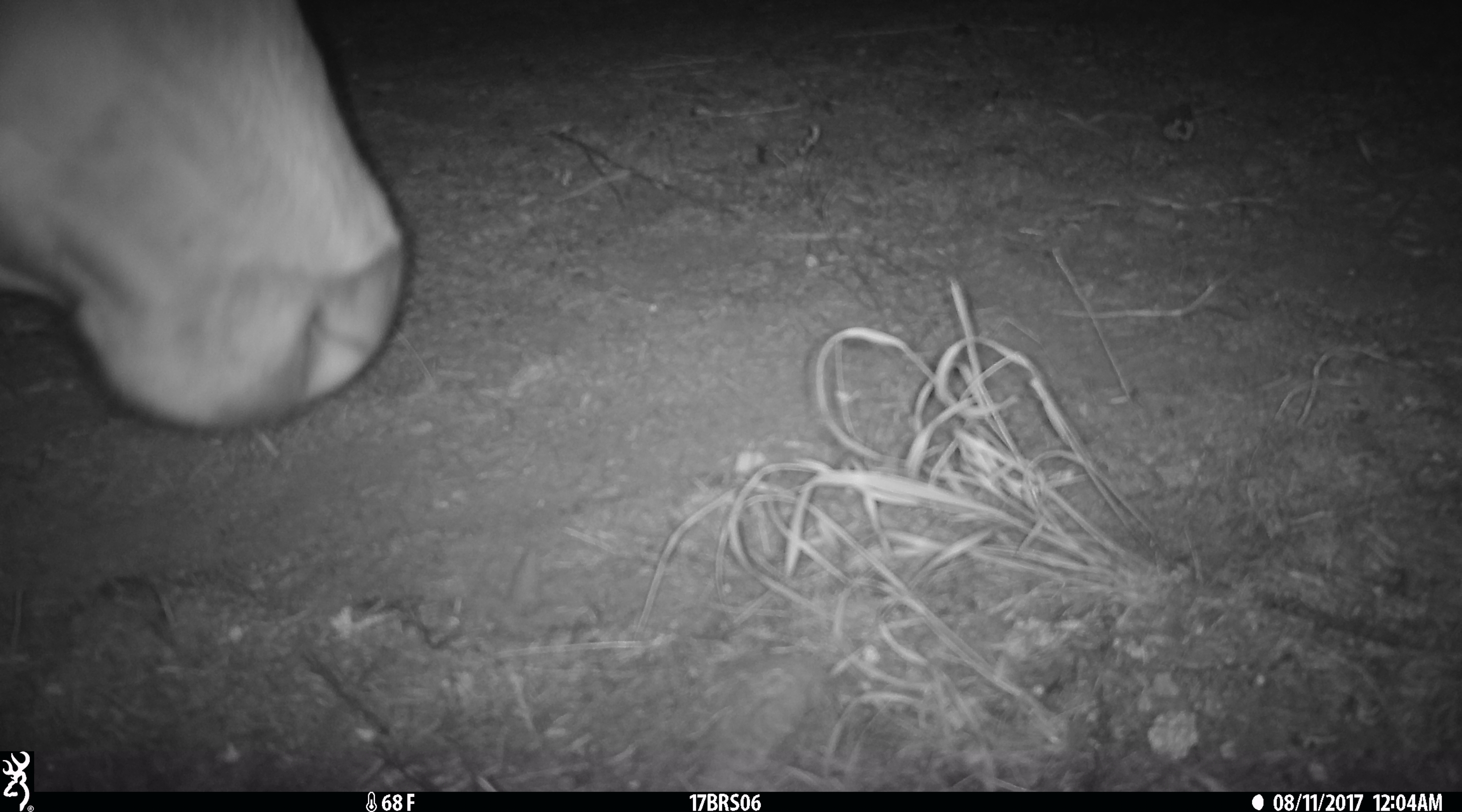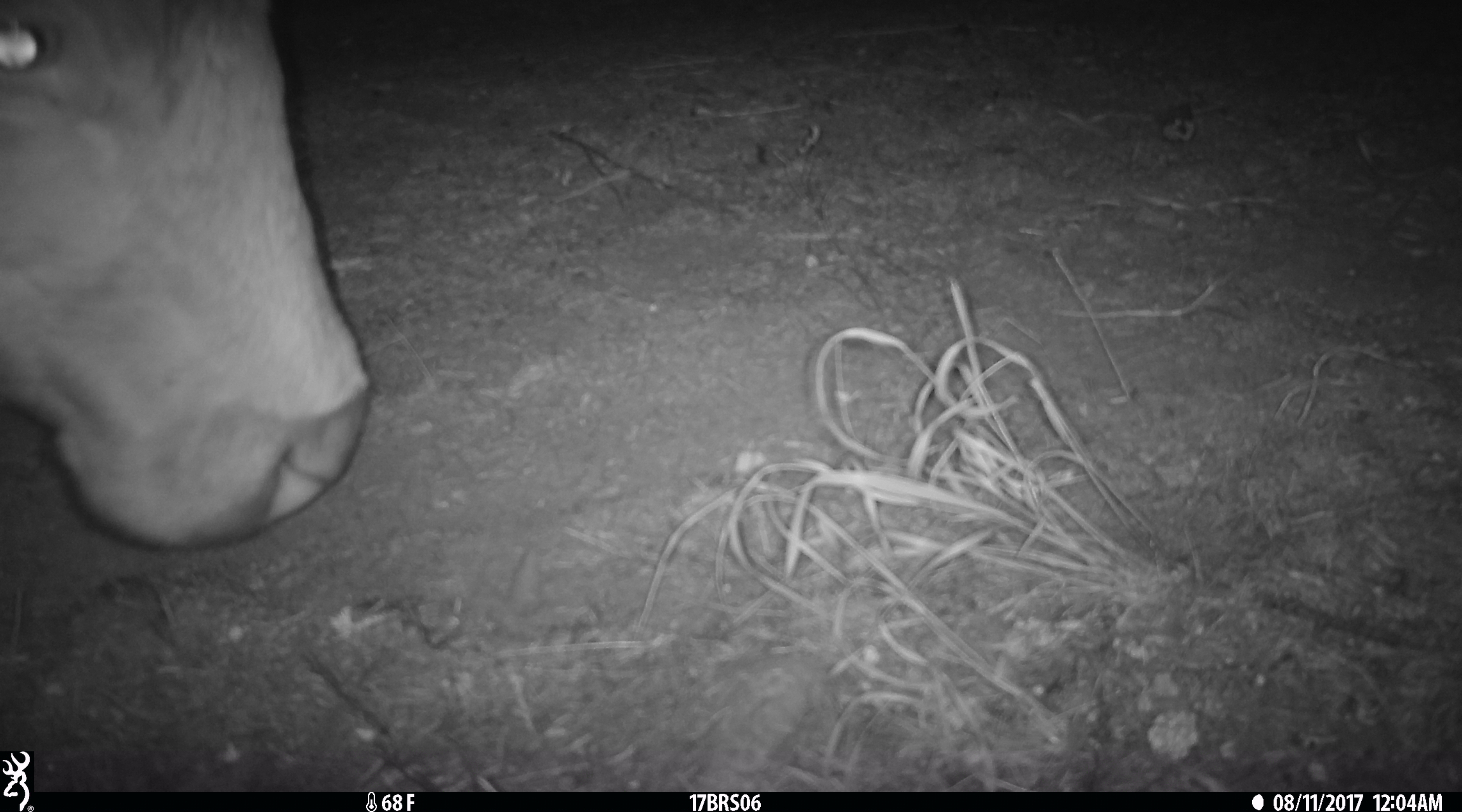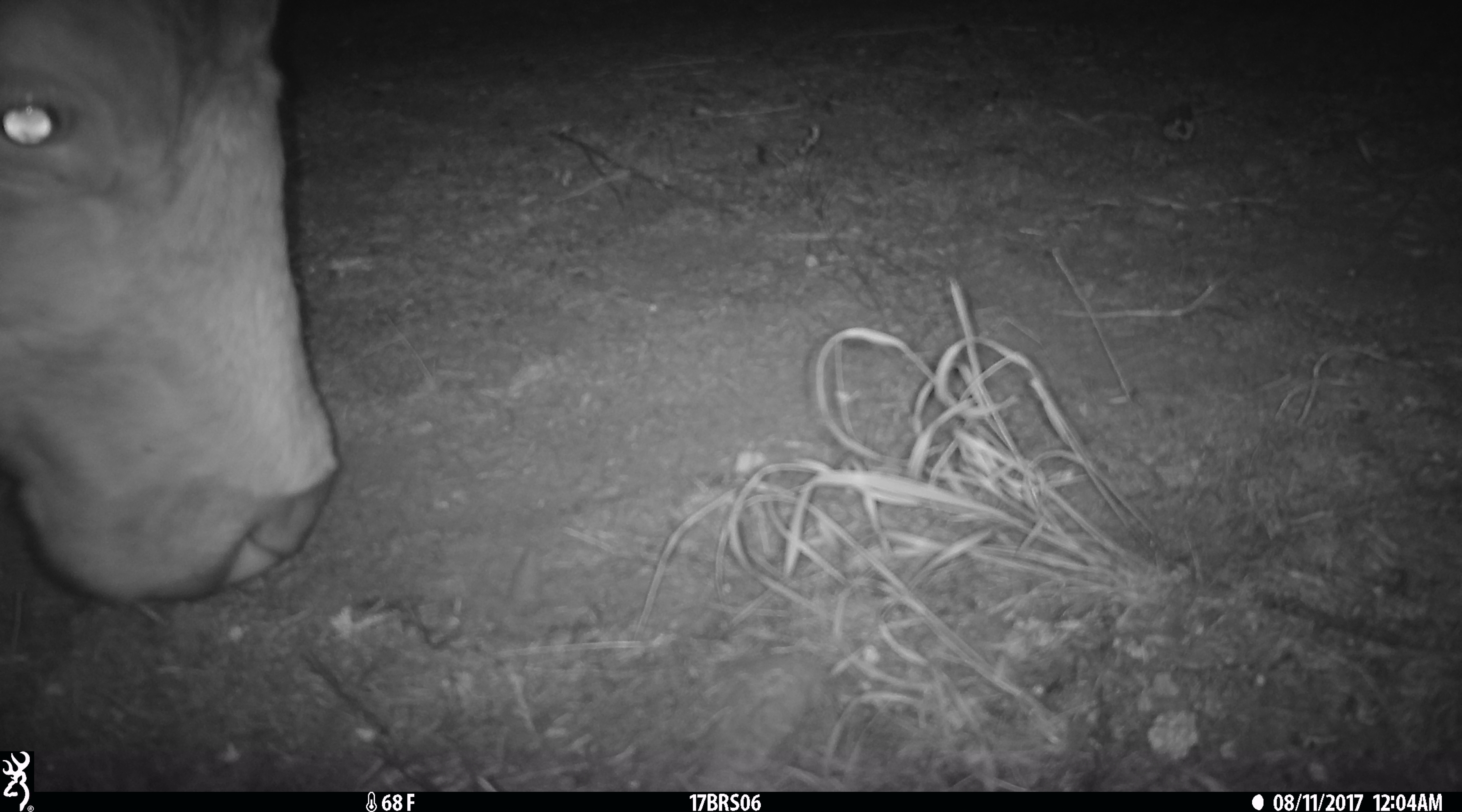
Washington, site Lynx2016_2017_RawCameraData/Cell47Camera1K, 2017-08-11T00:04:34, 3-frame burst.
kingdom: Animalia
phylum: Chordata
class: Mammalia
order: Artiodactyla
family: Bovidae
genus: Bos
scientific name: Bos taurus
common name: domestic cattle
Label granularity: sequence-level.